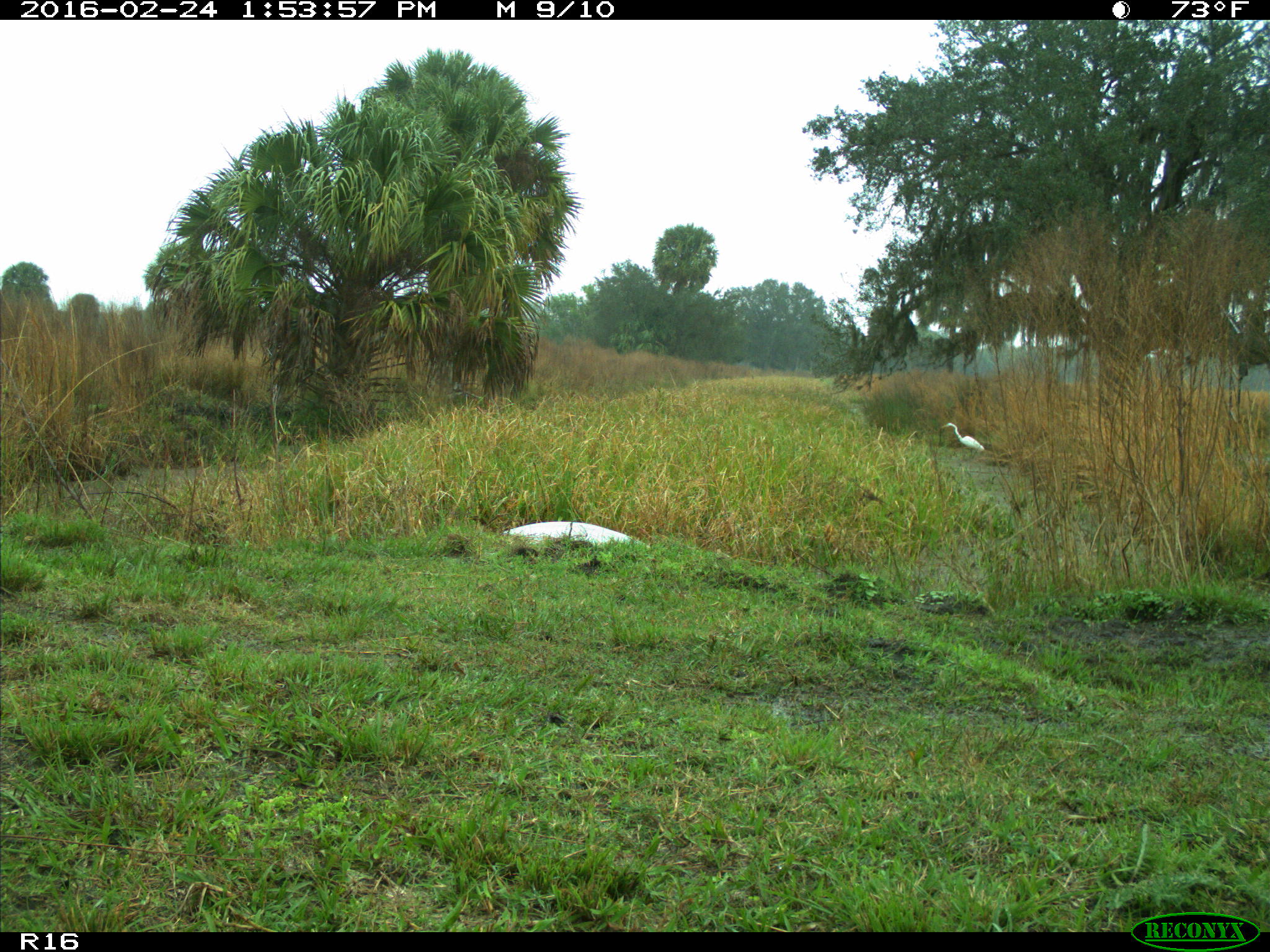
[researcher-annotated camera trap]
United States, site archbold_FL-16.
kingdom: Animalia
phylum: Chordata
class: Aves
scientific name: Aves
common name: birds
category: unidentified bird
Unidentified bird (birds) (Aves).